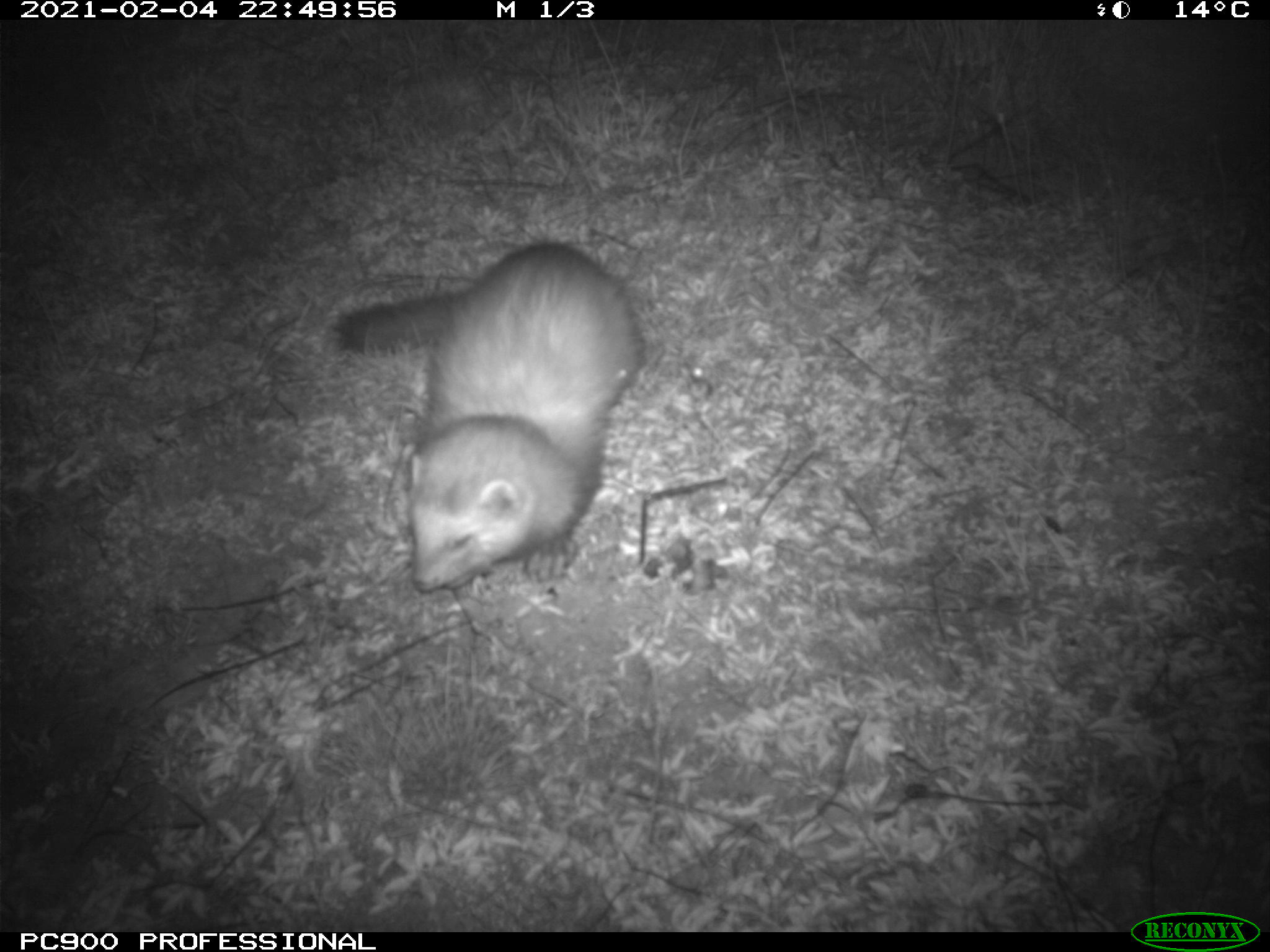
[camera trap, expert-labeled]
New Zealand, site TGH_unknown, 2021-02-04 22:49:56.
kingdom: Animalia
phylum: Chordata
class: Mammalia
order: Carnivora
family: Mustelidae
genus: Mustela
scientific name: Mustela furo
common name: ferret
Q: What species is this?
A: Ferret (Mustela furo).